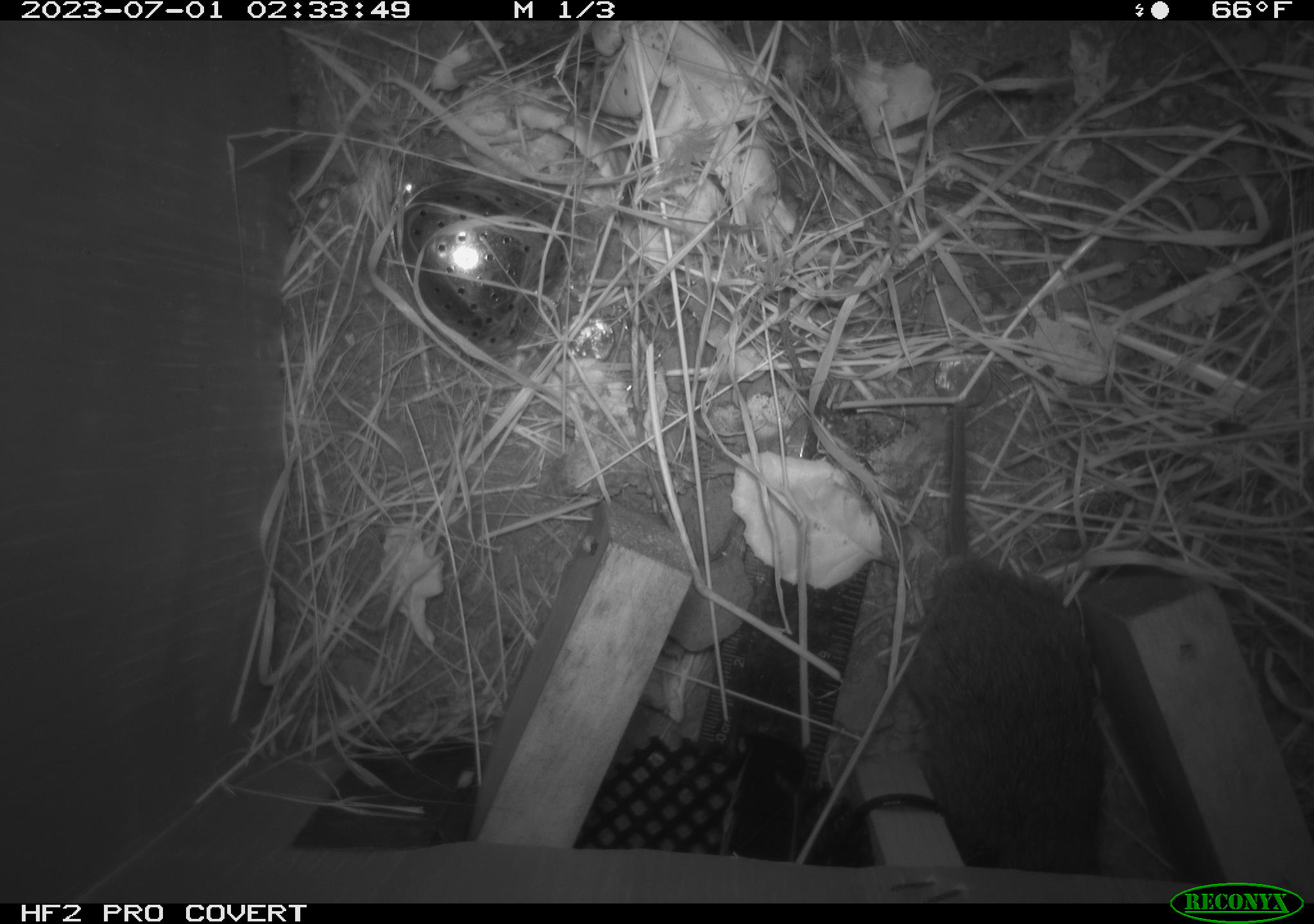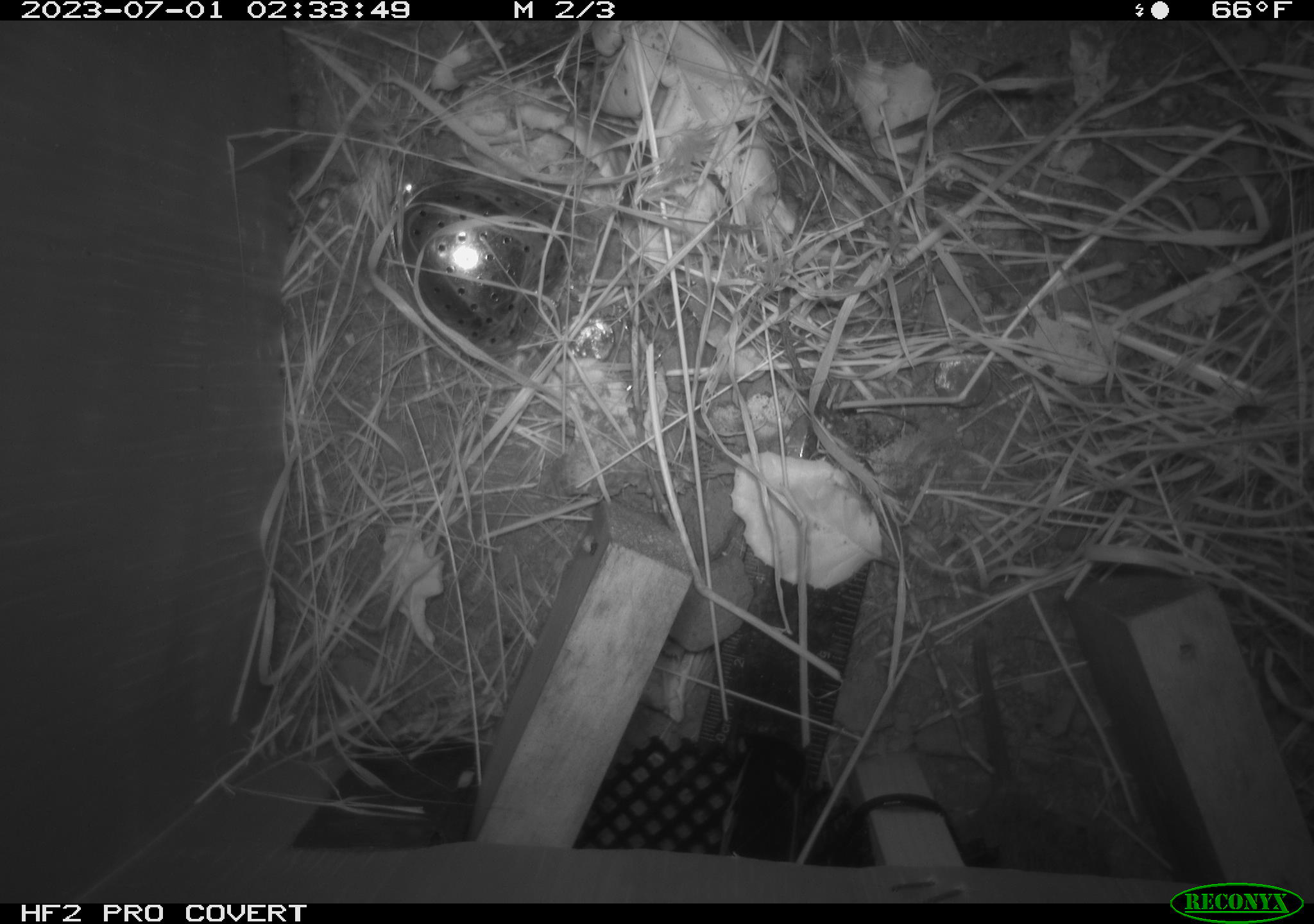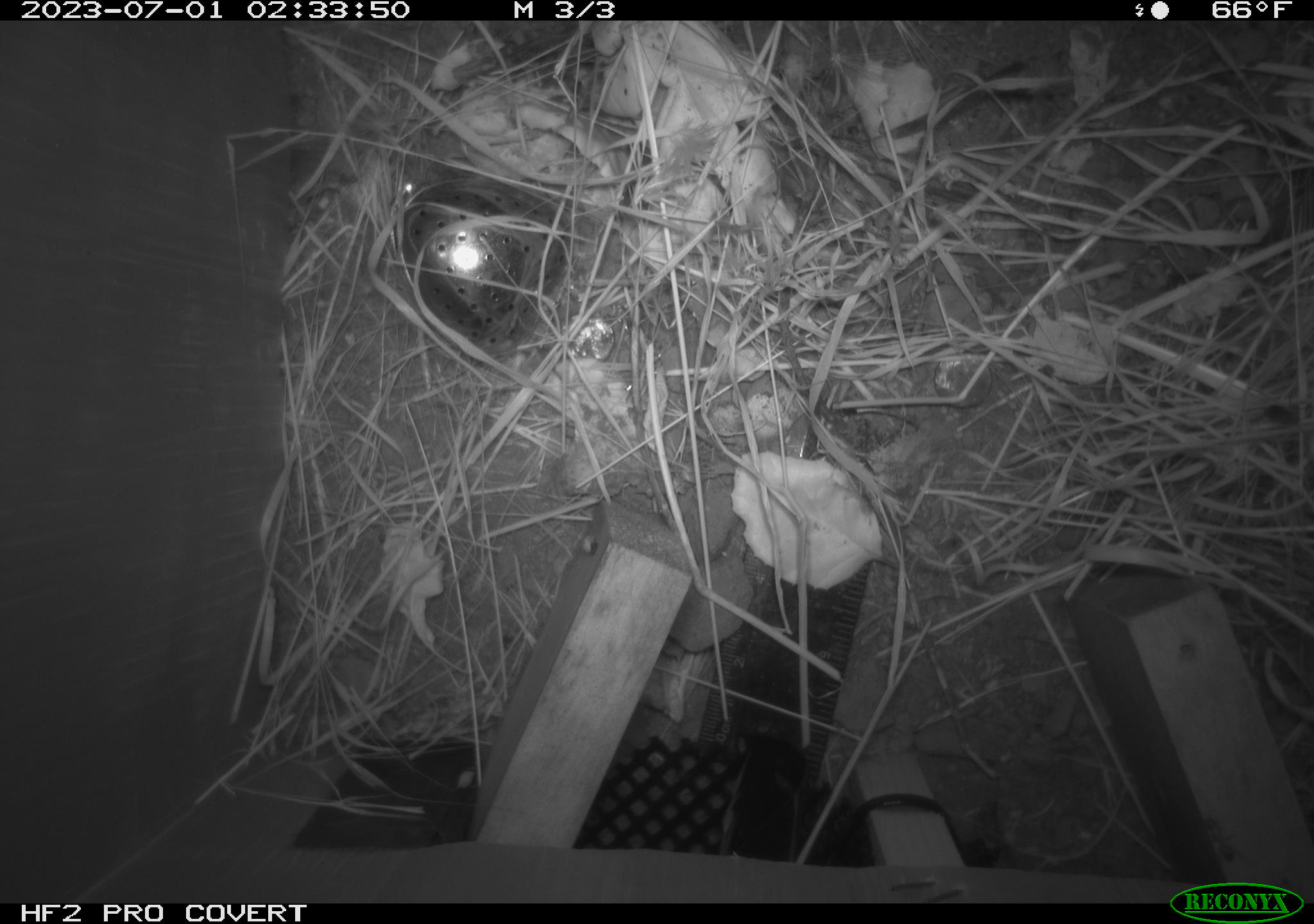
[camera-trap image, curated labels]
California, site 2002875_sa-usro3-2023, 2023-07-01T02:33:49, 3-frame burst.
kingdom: Animalia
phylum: Chordata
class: Mammalia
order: Rodentia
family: Cricetidae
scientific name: Arvicolinae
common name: voles, lemmings, and muskrats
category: arvicolinae subfamily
Arvicolinae subfamily (voles, lemmings, and muskrats) (Arvicolinae).